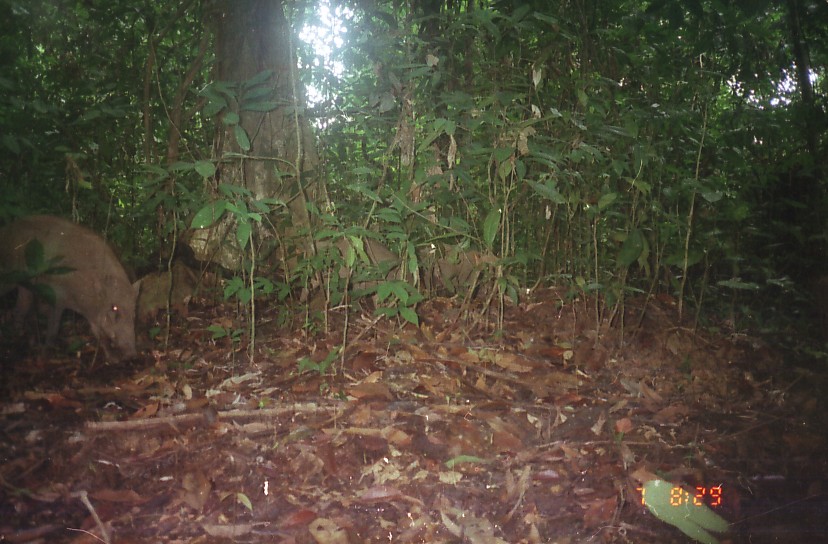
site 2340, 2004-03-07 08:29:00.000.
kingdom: Animalia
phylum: Chordata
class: Mammalia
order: Artiodactyla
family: Suidae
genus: Sus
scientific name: Sus scrofa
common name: wild boar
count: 4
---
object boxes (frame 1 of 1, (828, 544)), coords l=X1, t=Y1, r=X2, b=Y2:
sus scrofa: l=0, t=212, r=141, b=363; l=299, t=236, r=412, b=309; l=419, t=243, r=486, b=293